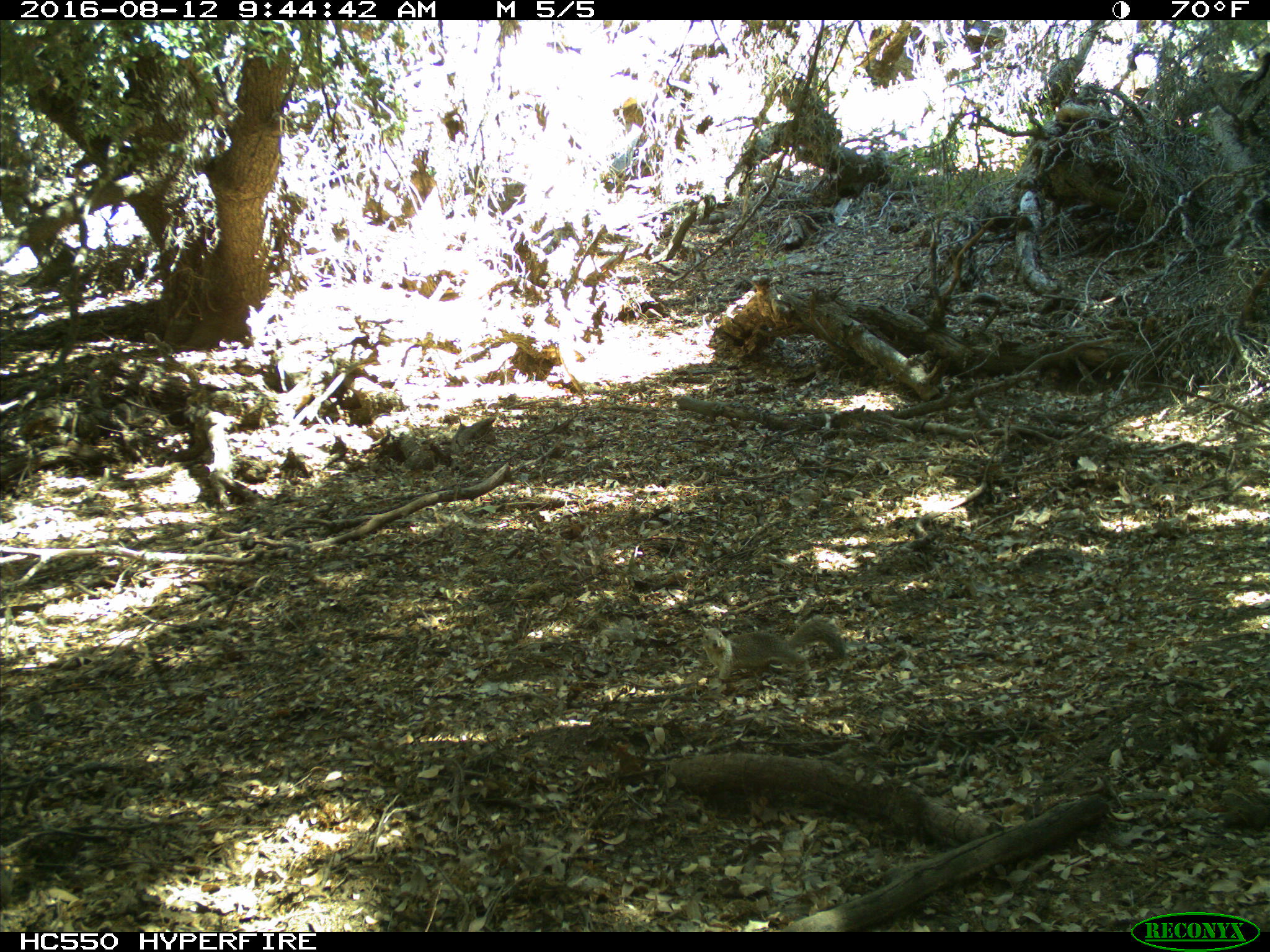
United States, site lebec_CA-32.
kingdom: Animalia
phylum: Chordata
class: Mammalia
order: Rodentia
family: Sciuridae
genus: Otospermophilus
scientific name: Otospermophilus beecheyi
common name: california ground squirrel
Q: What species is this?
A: Otospermophilus beecheyi (california ground squirrel).